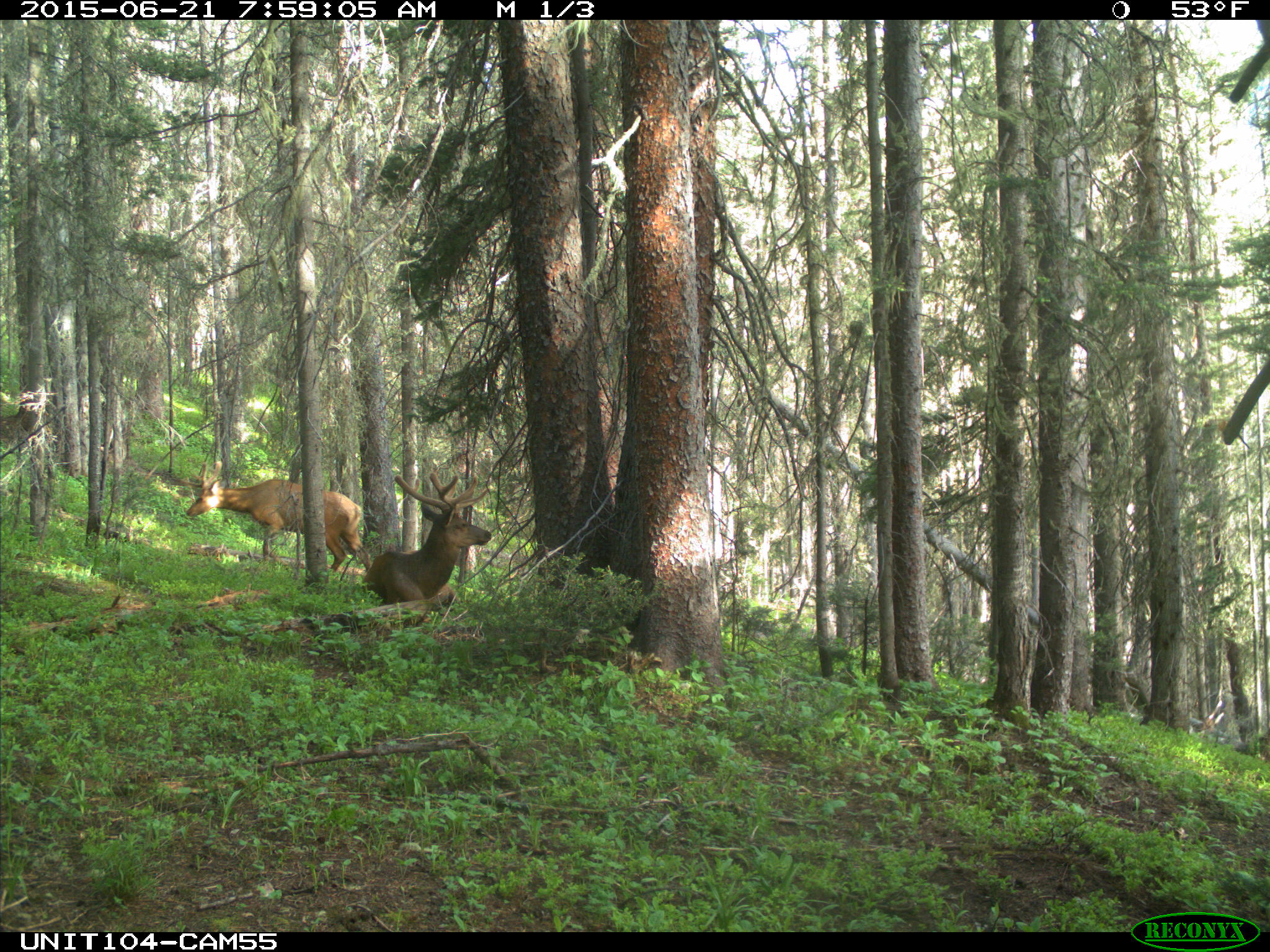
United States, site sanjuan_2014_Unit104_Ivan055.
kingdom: Animalia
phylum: Chordata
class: Mammalia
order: Artiodactyla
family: Cervidae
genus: Cervus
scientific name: Cervus elaphus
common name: red deer